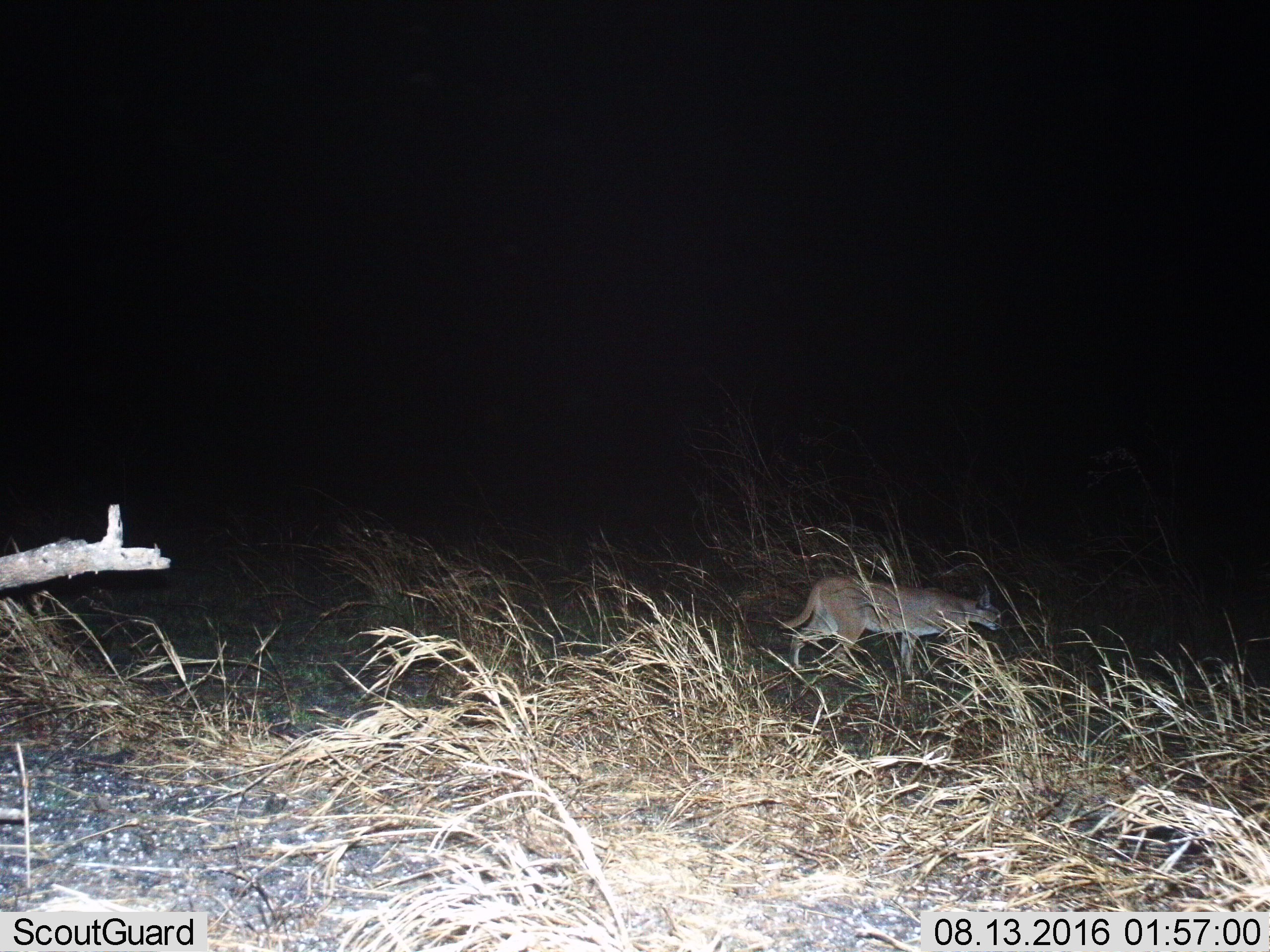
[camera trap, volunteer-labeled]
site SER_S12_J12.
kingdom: Animalia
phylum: Chordata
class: Mammalia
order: Carnivora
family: Felidae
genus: Caracal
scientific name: Caracal caracal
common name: caracal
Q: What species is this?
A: Caracal (Caracal caracal).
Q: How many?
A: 1.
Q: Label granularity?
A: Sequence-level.